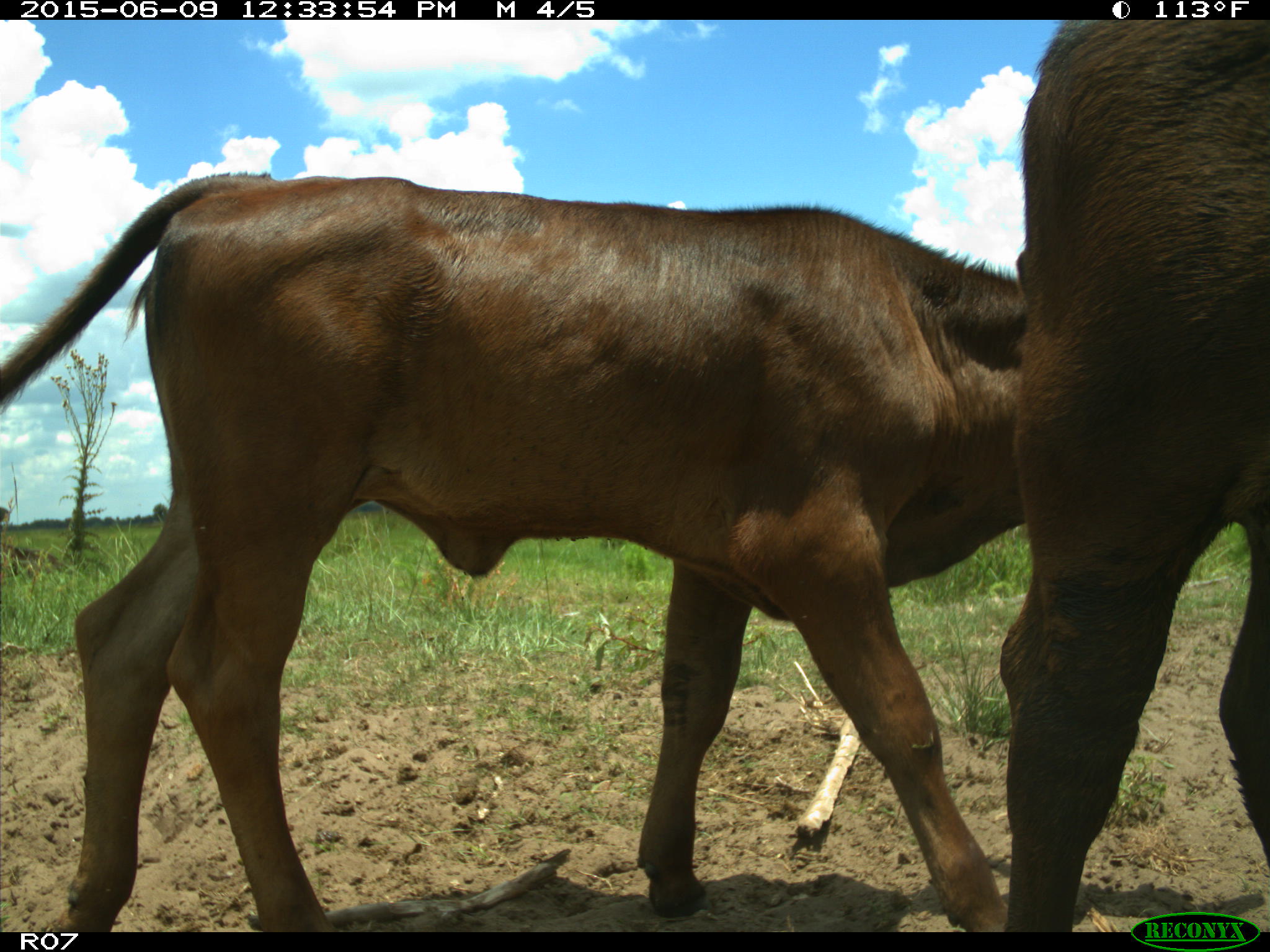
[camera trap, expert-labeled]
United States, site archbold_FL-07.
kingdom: Animalia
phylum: Chordata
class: Mammalia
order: Artiodactyla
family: Bovidae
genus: Bos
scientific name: Bos taurus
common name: domestic cow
Bos taurus (domestic cow).